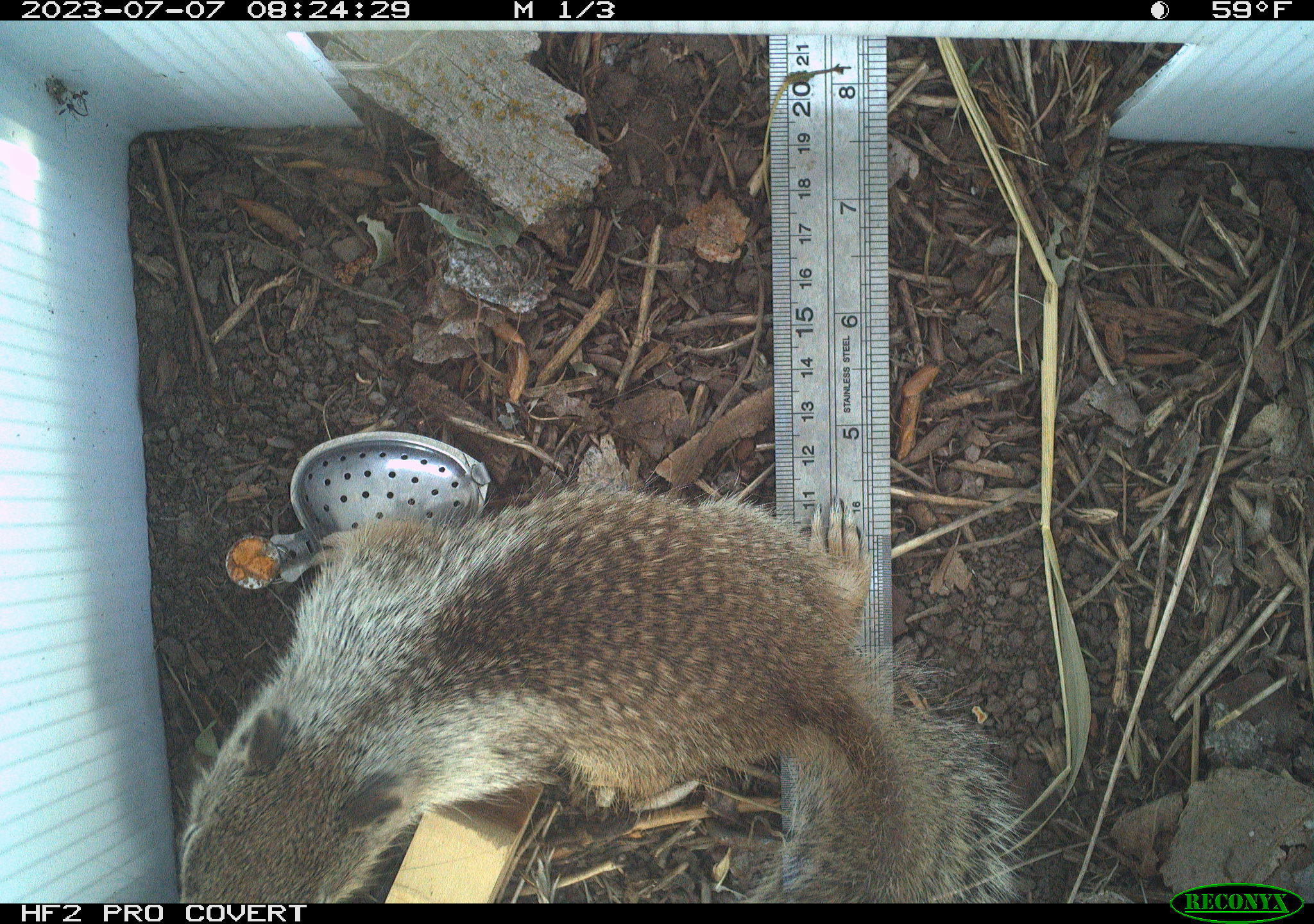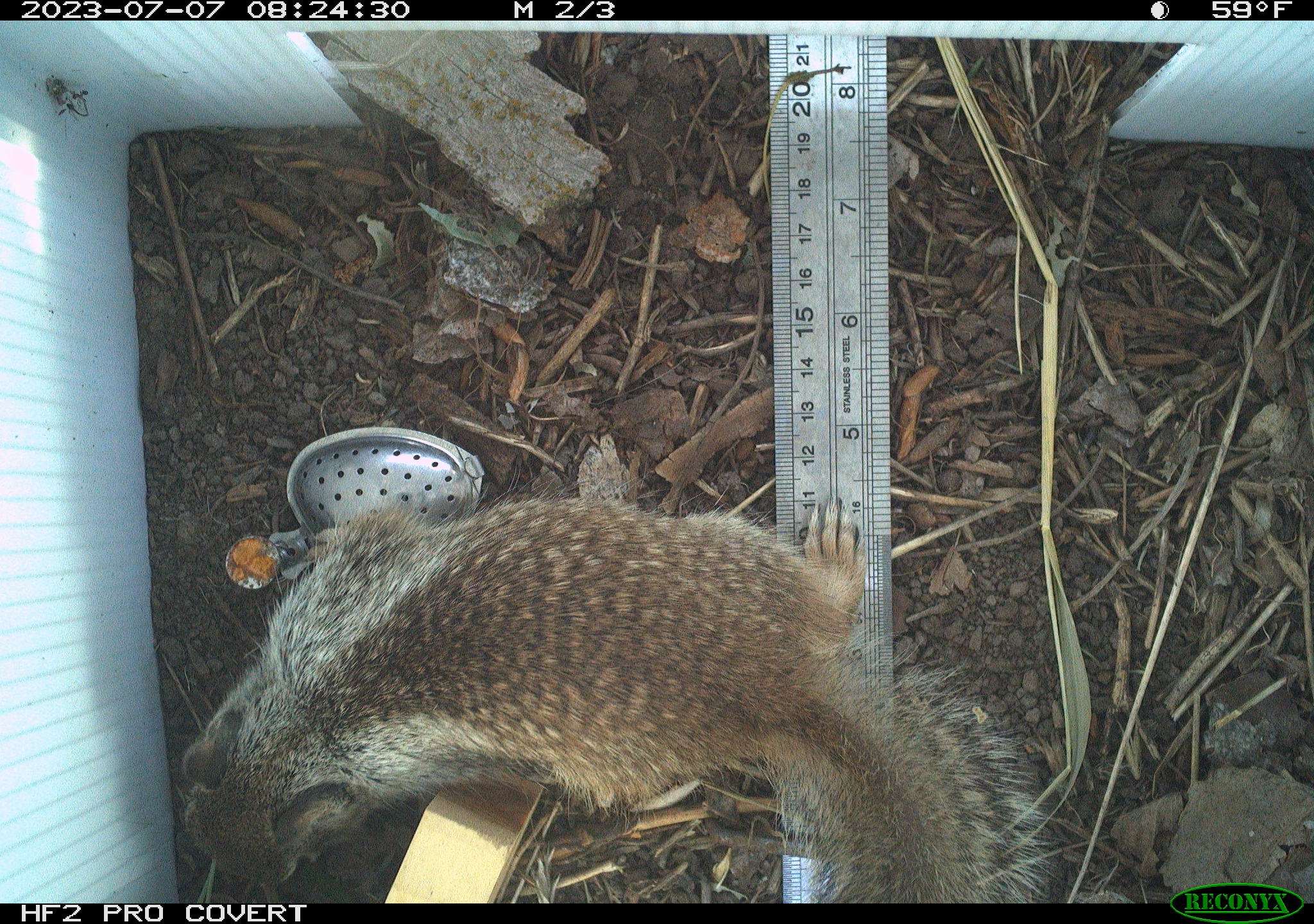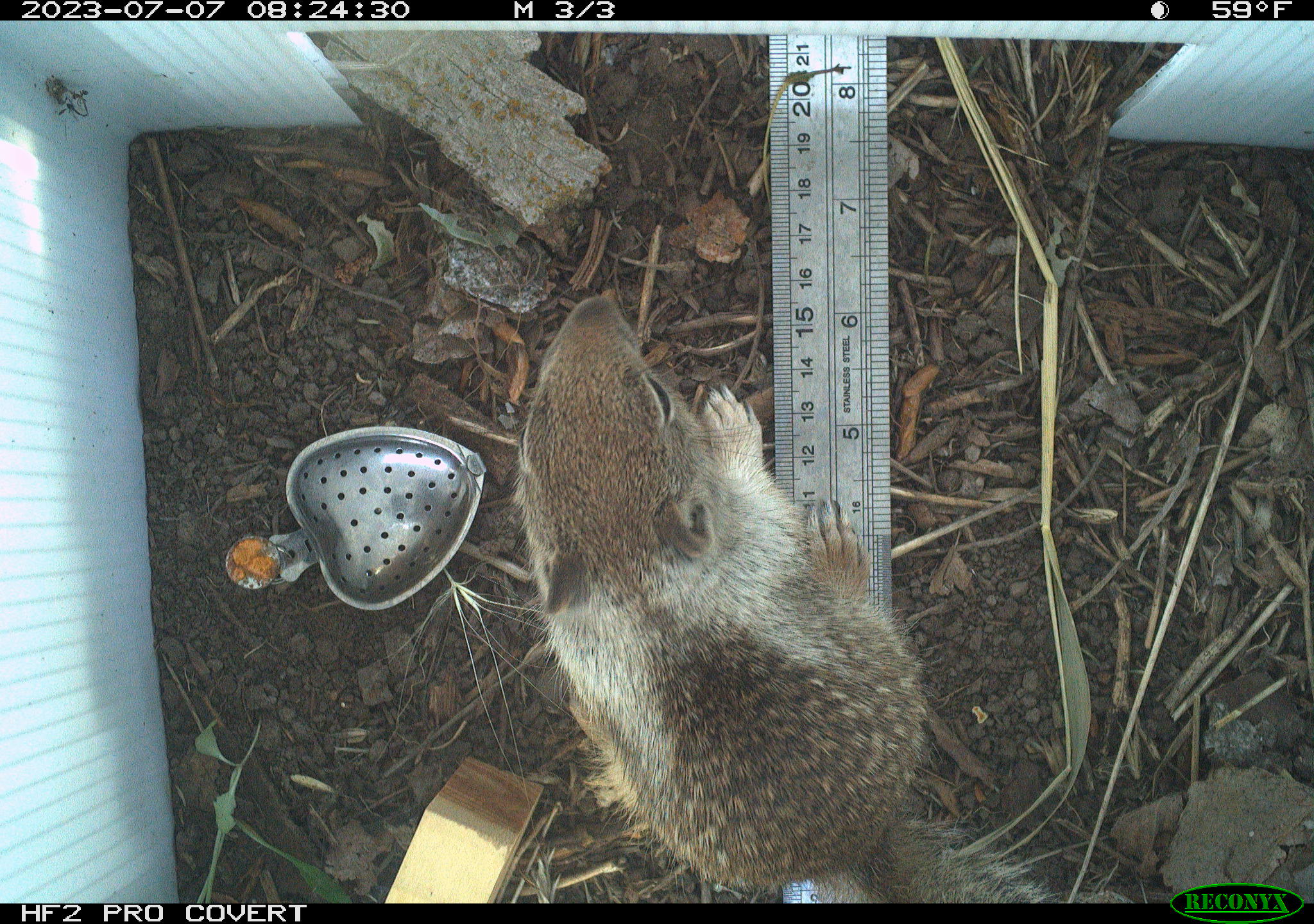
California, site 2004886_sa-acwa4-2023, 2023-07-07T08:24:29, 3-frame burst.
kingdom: Animalia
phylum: Chordata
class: Mammalia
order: Rodentia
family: Sciuridae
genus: Otospermophilus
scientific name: Otospermophilus beecheyi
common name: california ground squirrel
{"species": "california ground squirrel (Otospermophilus beecheyi)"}